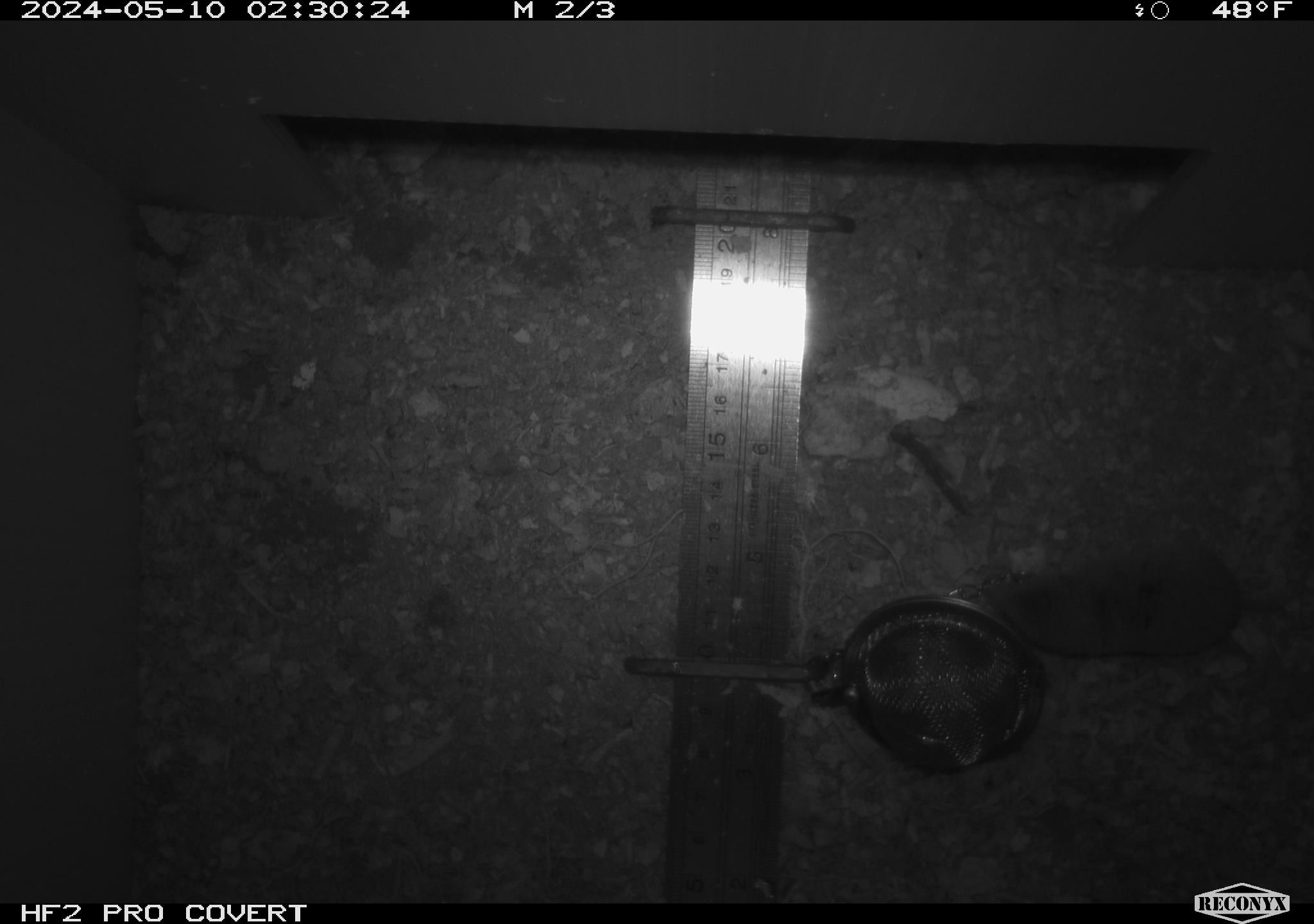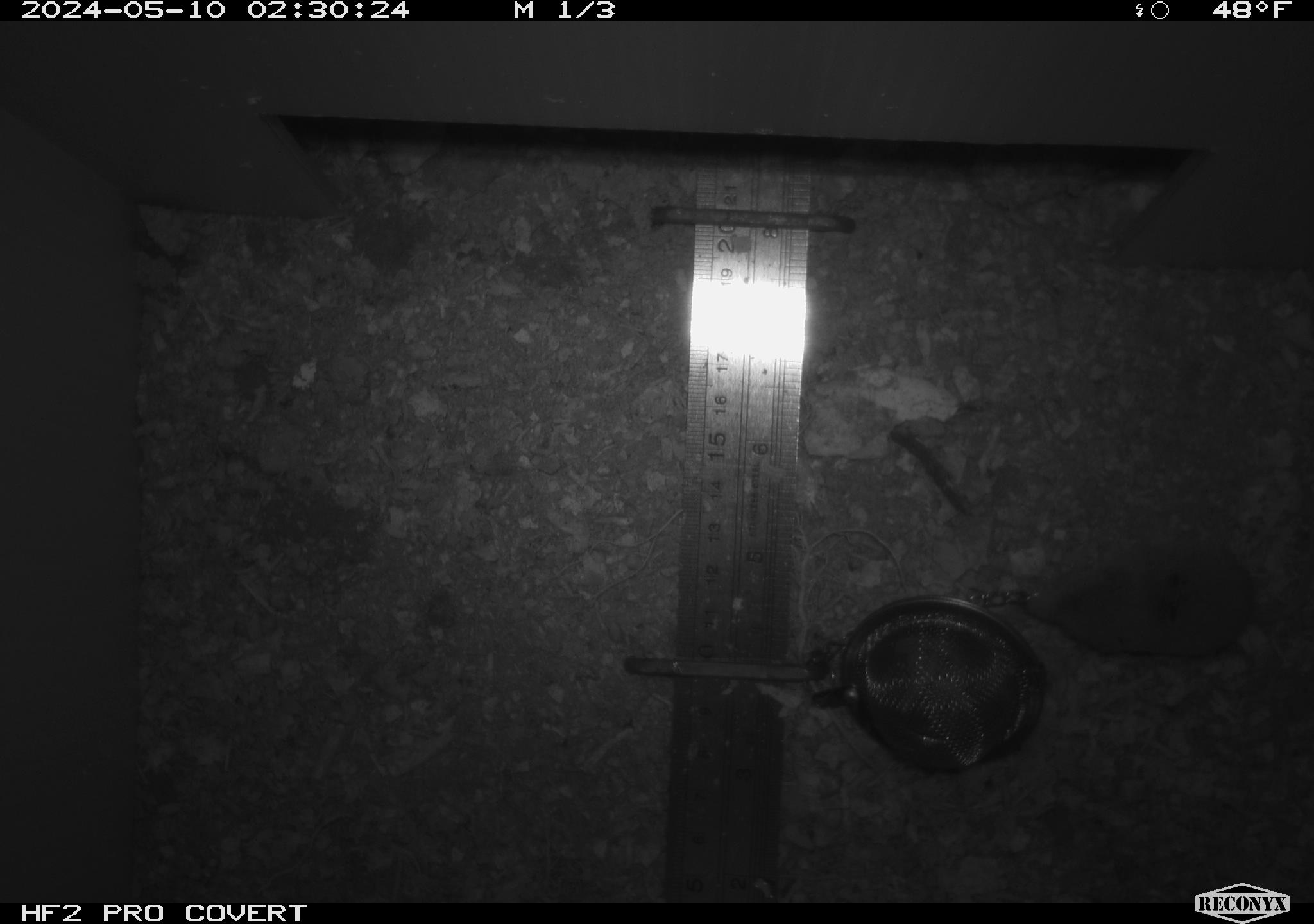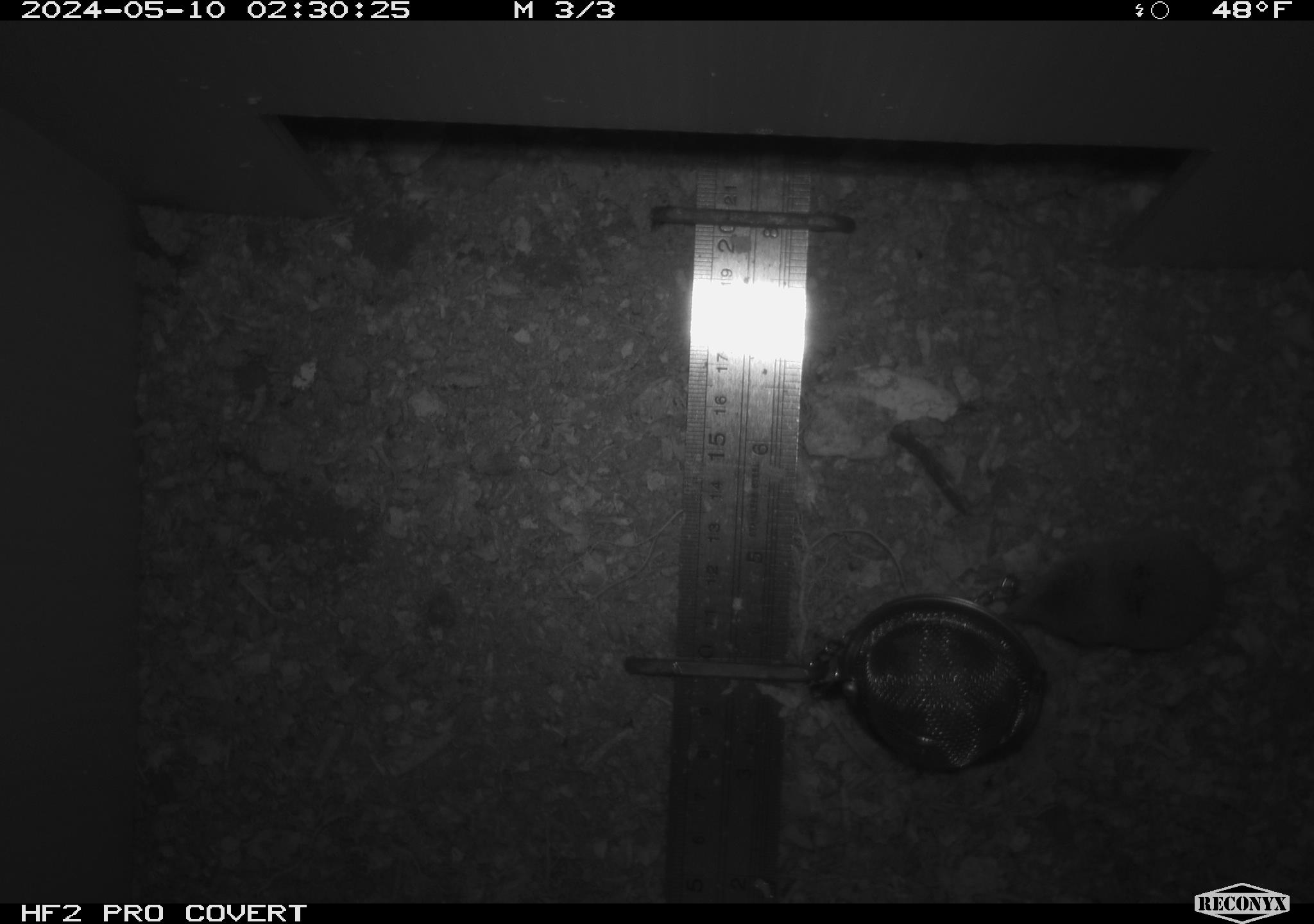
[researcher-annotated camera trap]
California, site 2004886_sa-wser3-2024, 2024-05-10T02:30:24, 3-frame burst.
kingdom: Animalia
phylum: Chordata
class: Mammalia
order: Eulipotyphla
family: Soricidae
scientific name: Soricidae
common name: shrews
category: soricidae family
Soricidae family (shrews) (Soricidae).